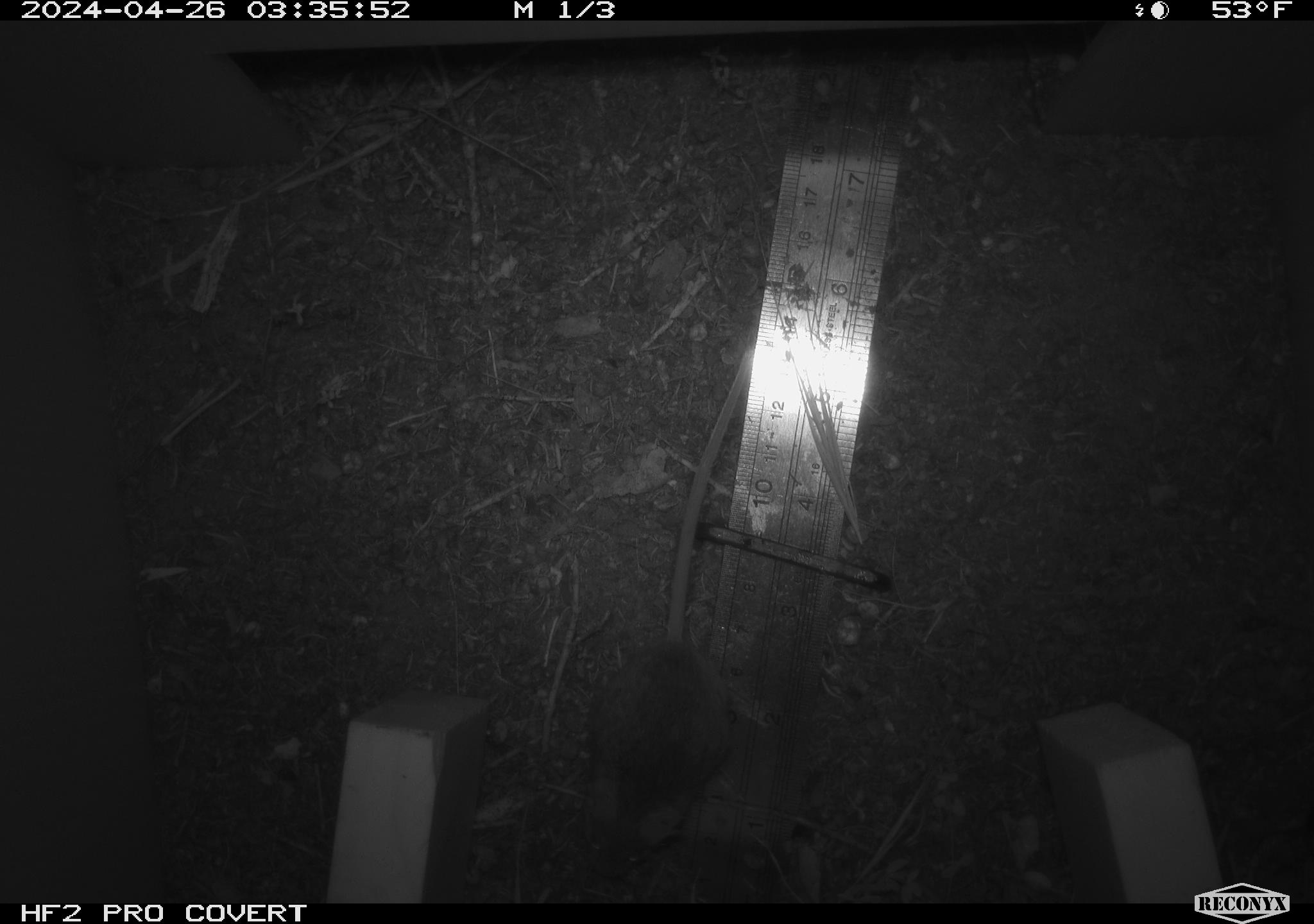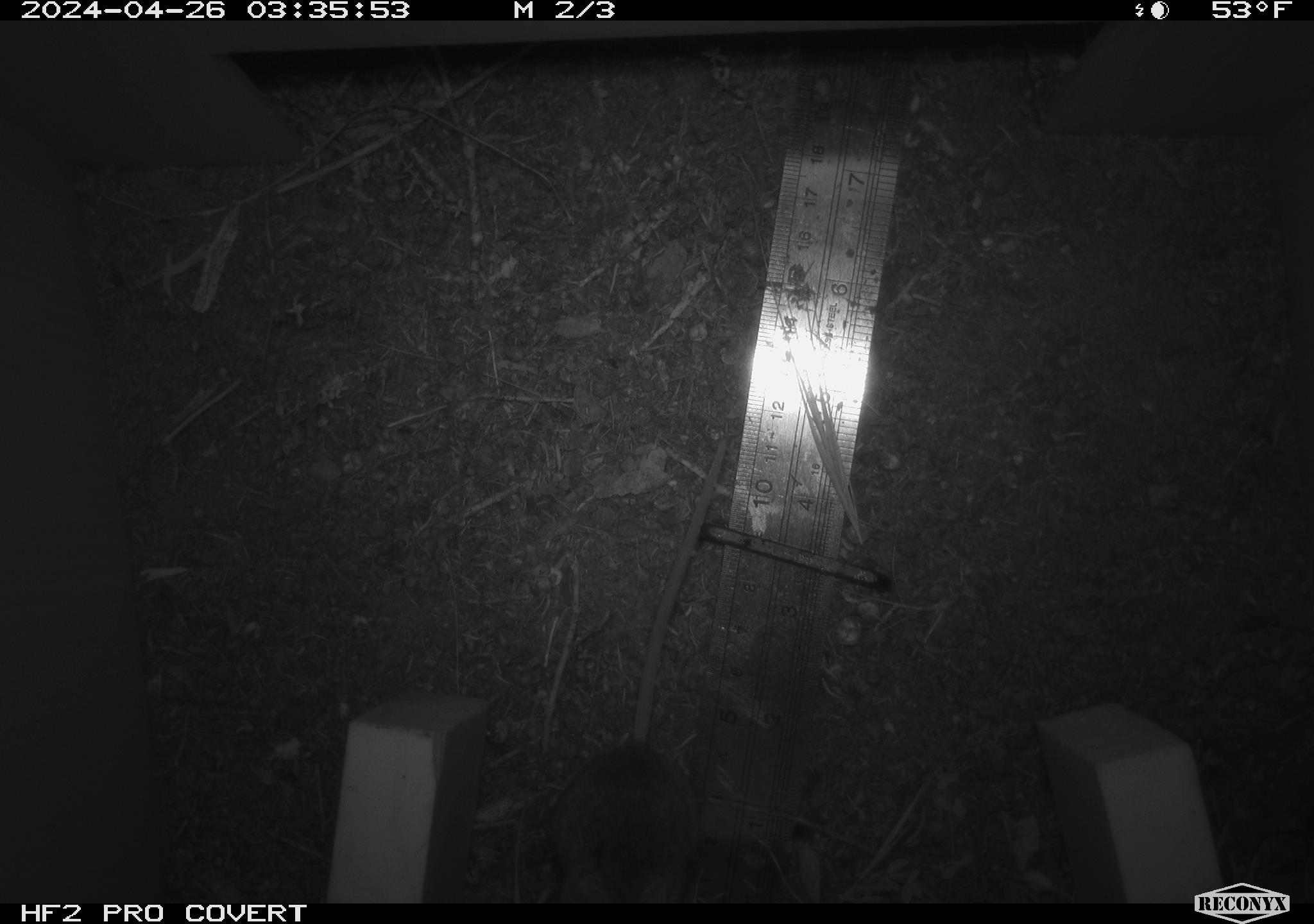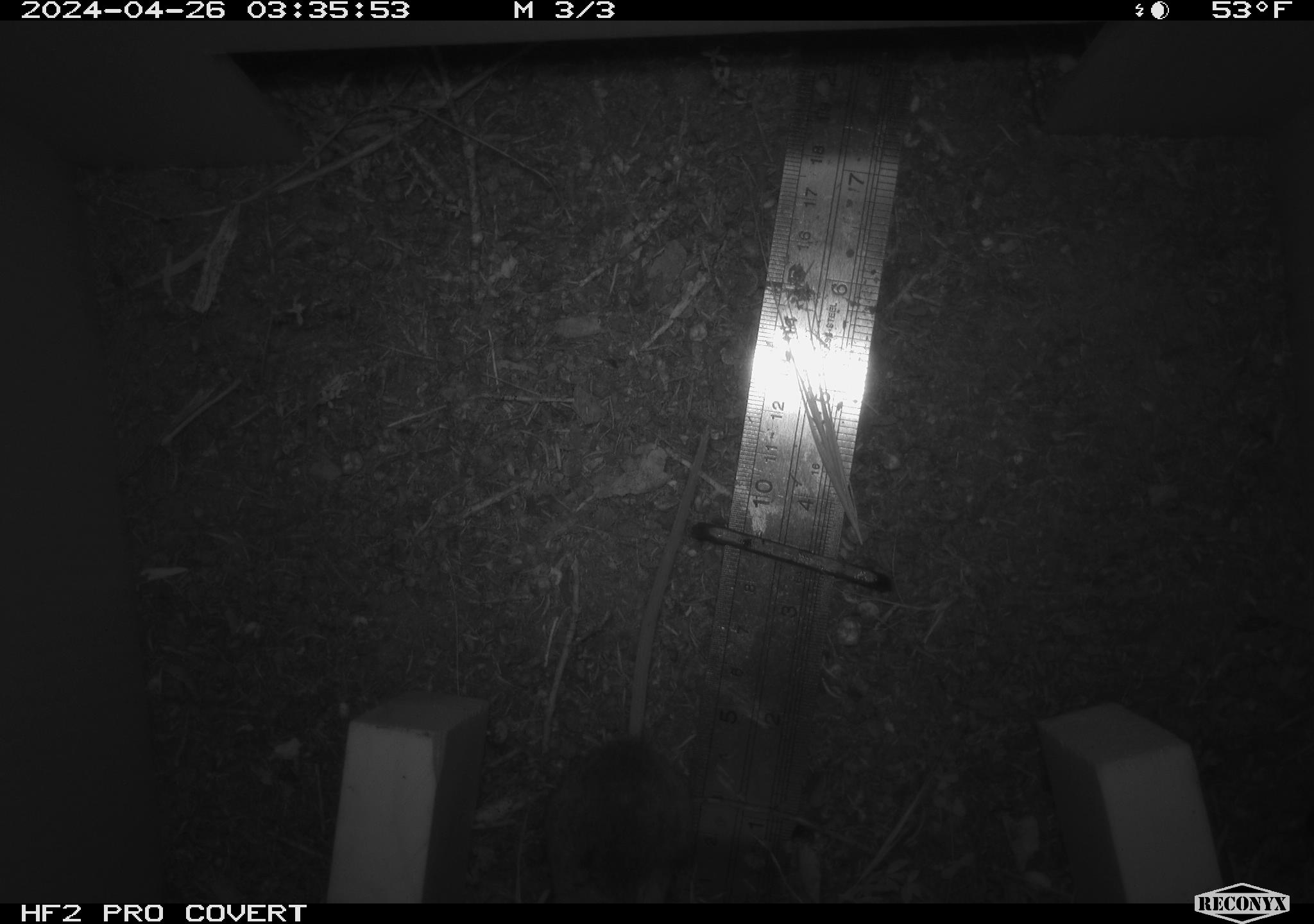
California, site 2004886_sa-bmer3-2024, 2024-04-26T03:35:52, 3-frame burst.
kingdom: Animalia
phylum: Chordata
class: Mammalia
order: Rodentia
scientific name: Rodentia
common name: mouse species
Mouse species (Rodentia).